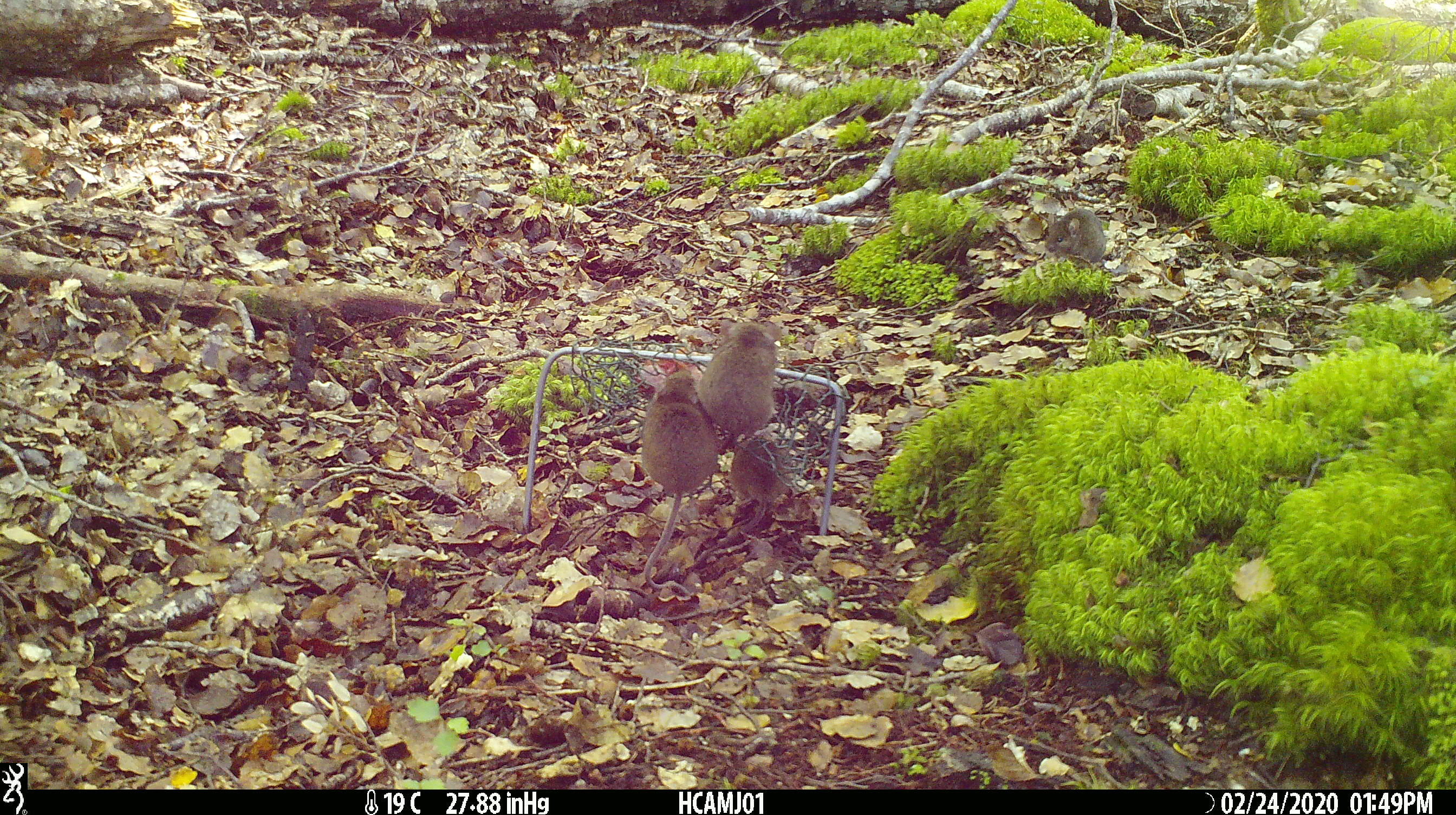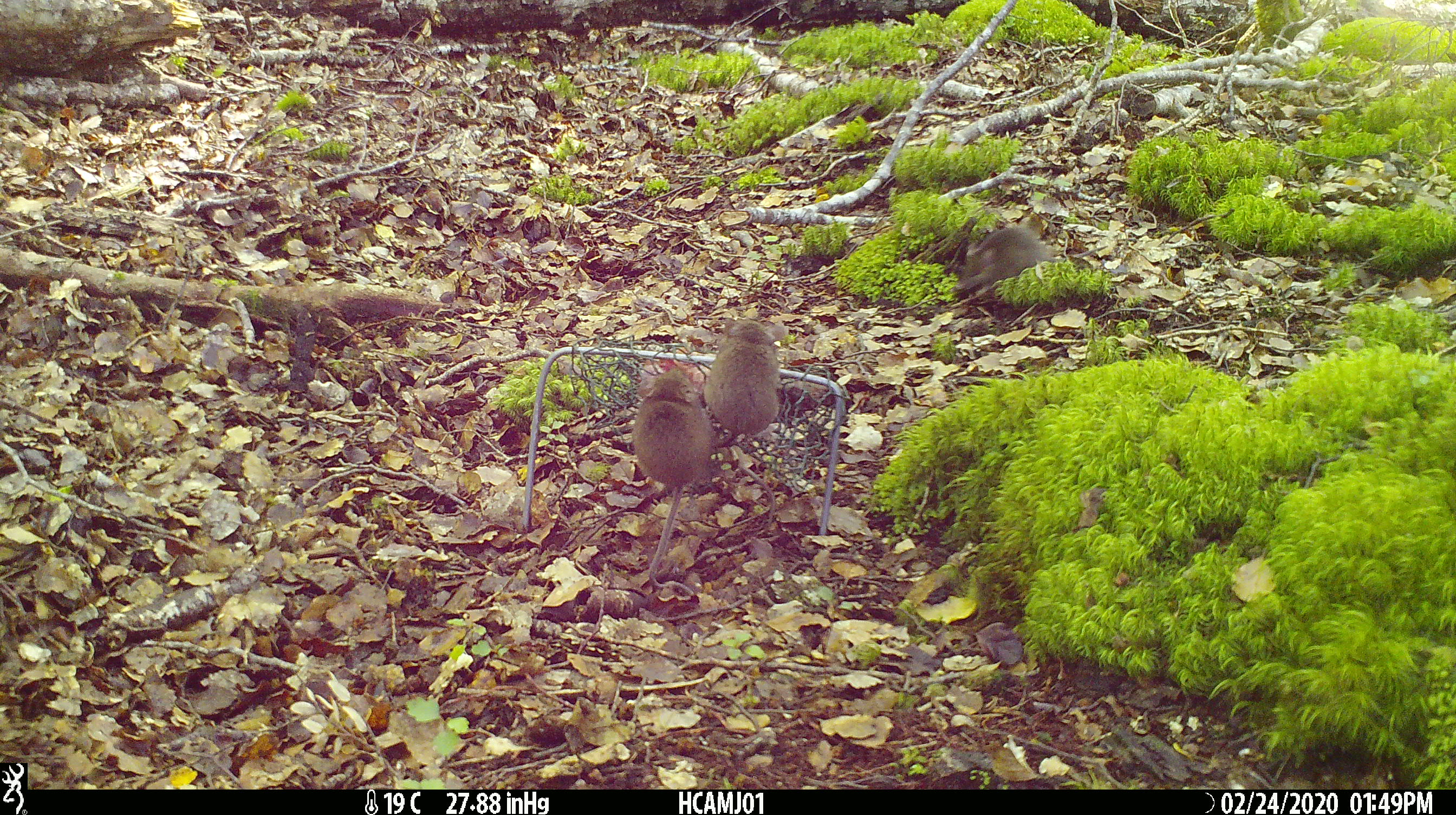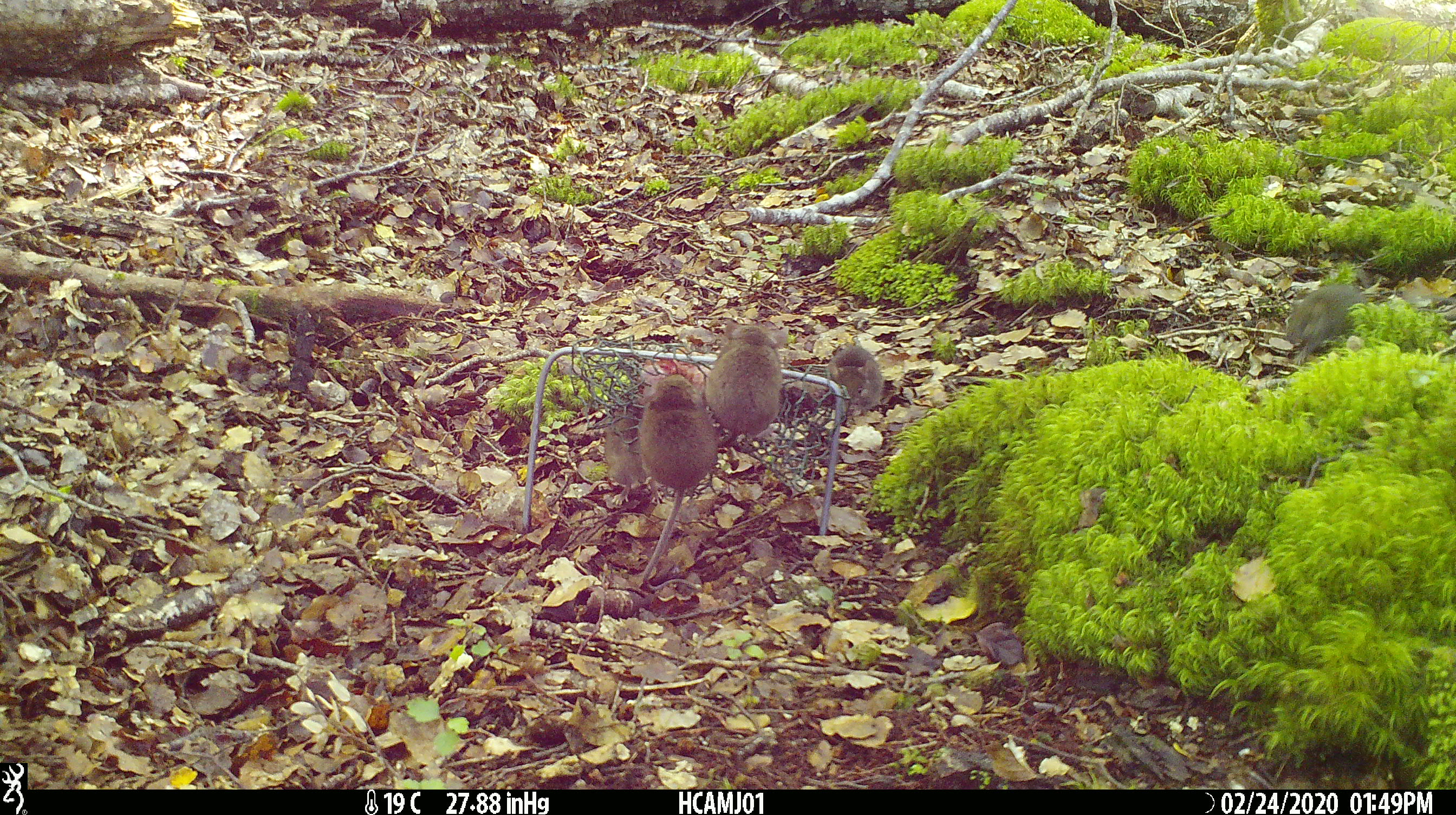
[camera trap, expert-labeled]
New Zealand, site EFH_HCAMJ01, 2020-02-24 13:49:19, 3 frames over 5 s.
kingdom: Animalia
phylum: Chordata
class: Mammalia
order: Rodentia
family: Muridae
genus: Mus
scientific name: Mus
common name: mouse